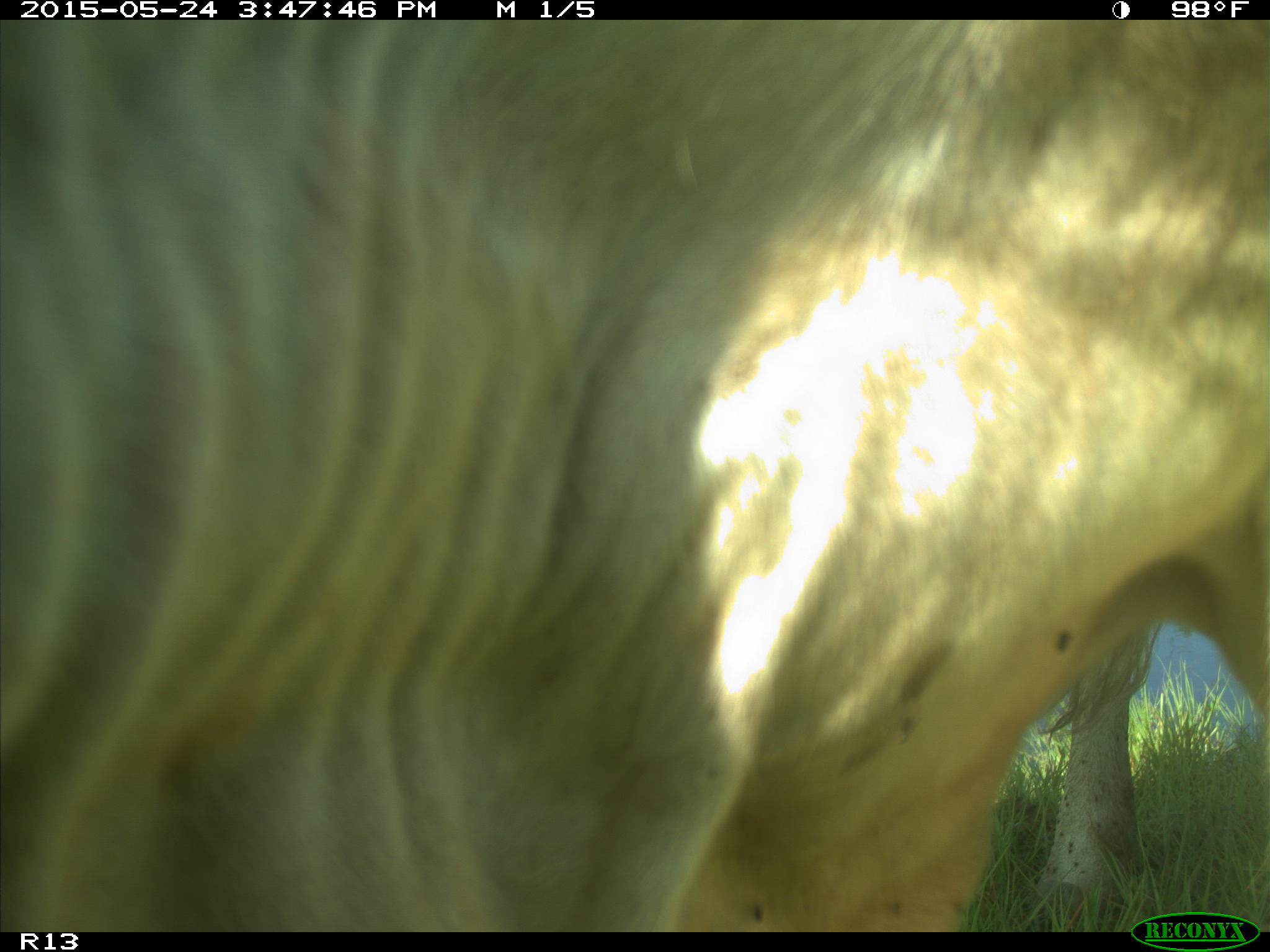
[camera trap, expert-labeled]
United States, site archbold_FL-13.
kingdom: Animalia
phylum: Chordata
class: Mammalia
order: Artiodactyla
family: Bovidae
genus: Bos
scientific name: Bos taurus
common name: domestic cow